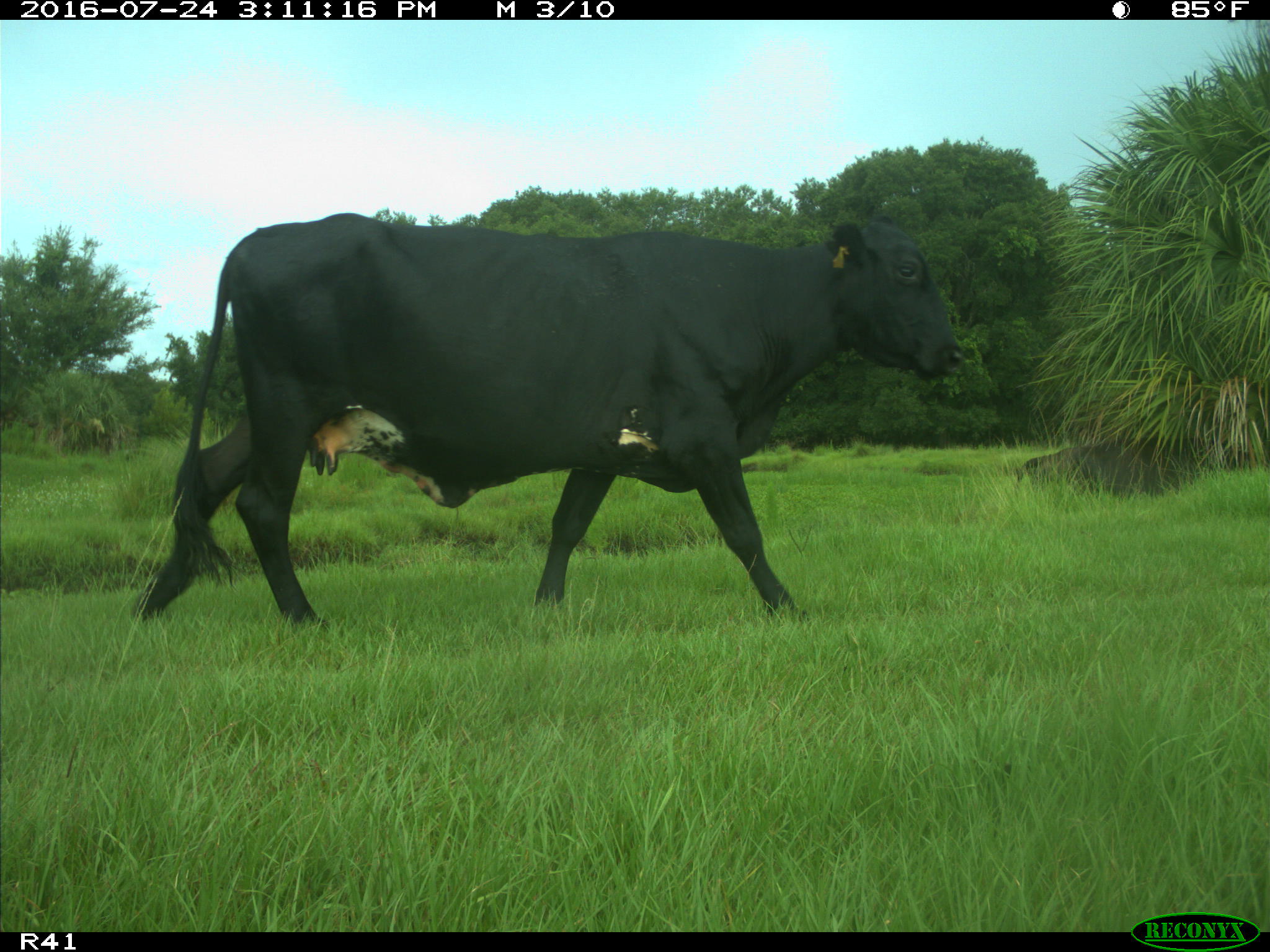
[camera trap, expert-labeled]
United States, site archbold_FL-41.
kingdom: Animalia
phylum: Chordata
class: Mammalia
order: Artiodactyla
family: Bovidae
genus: Bos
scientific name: Bos taurus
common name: domestic cow